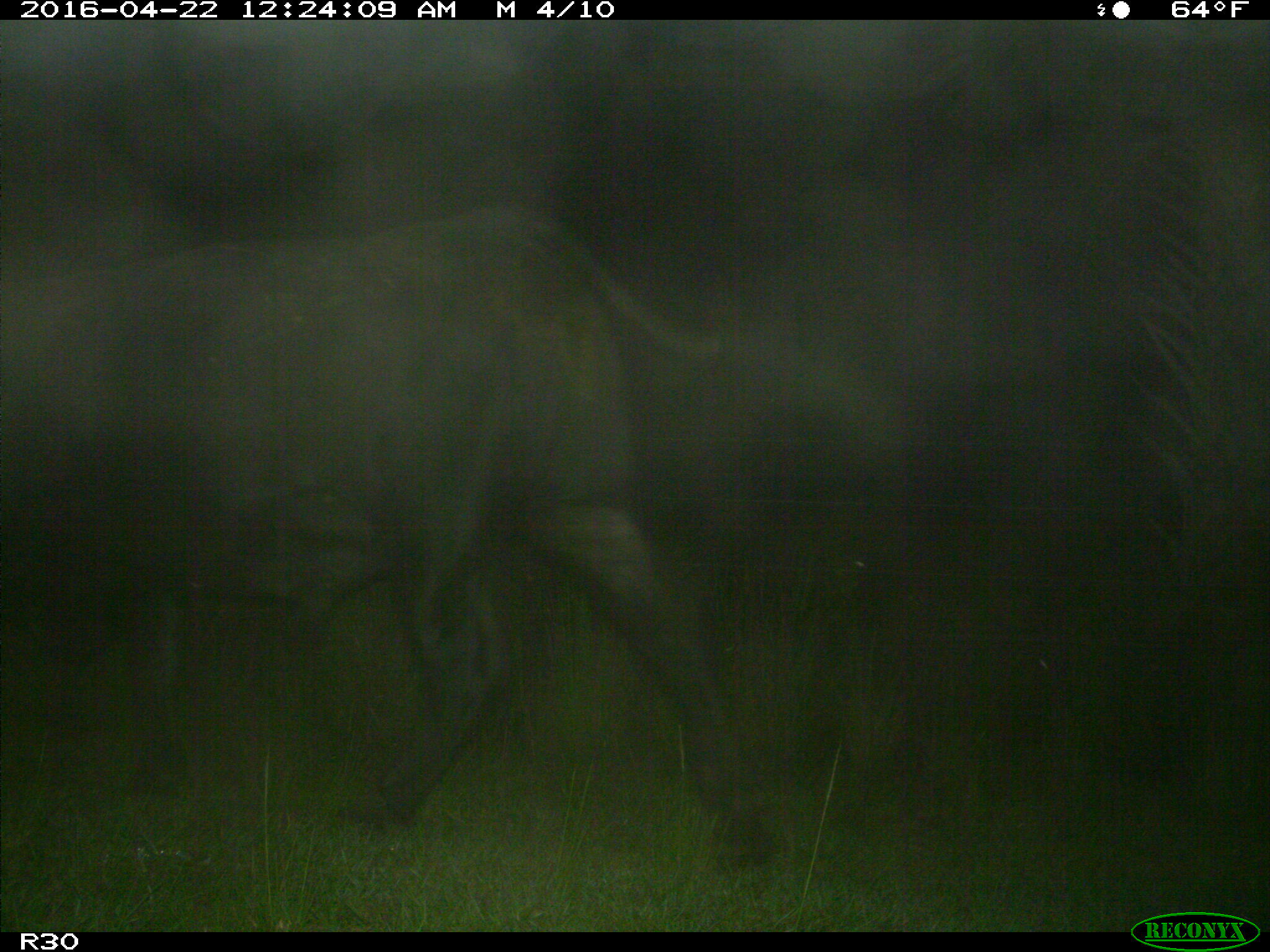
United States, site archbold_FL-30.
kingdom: Animalia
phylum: Chordata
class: Mammalia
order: Artiodactyla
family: Bovidae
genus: Bos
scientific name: Bos taurus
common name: domestic cow